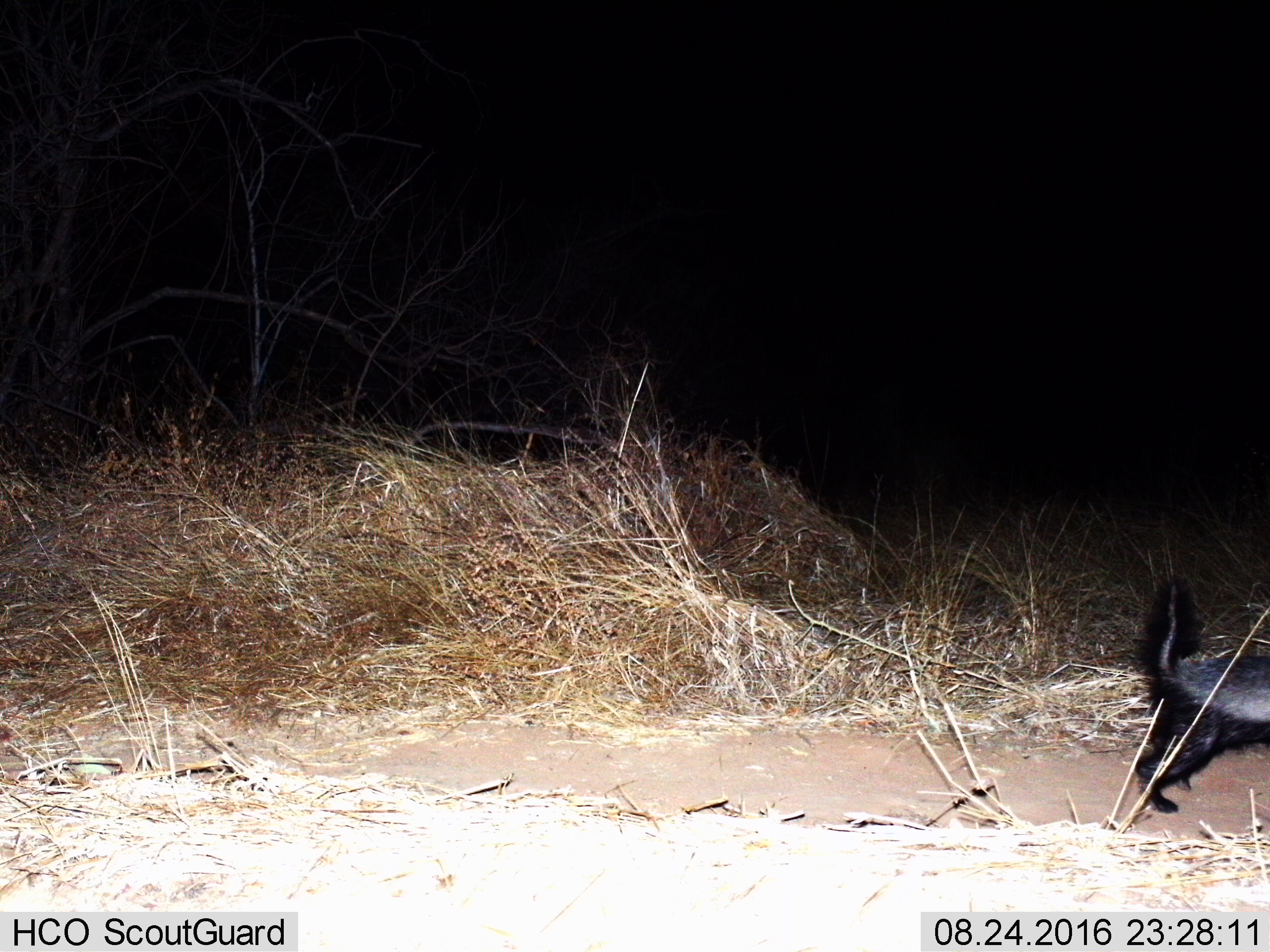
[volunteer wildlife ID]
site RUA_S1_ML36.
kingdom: Animalia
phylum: Chordata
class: Mammalia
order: Carnivora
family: Mustelidae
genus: Mellivora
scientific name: Mellivora capensis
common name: honey badger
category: honeybadger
Honeybadger (honey badger) (Mellivora capensis), count 1. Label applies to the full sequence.